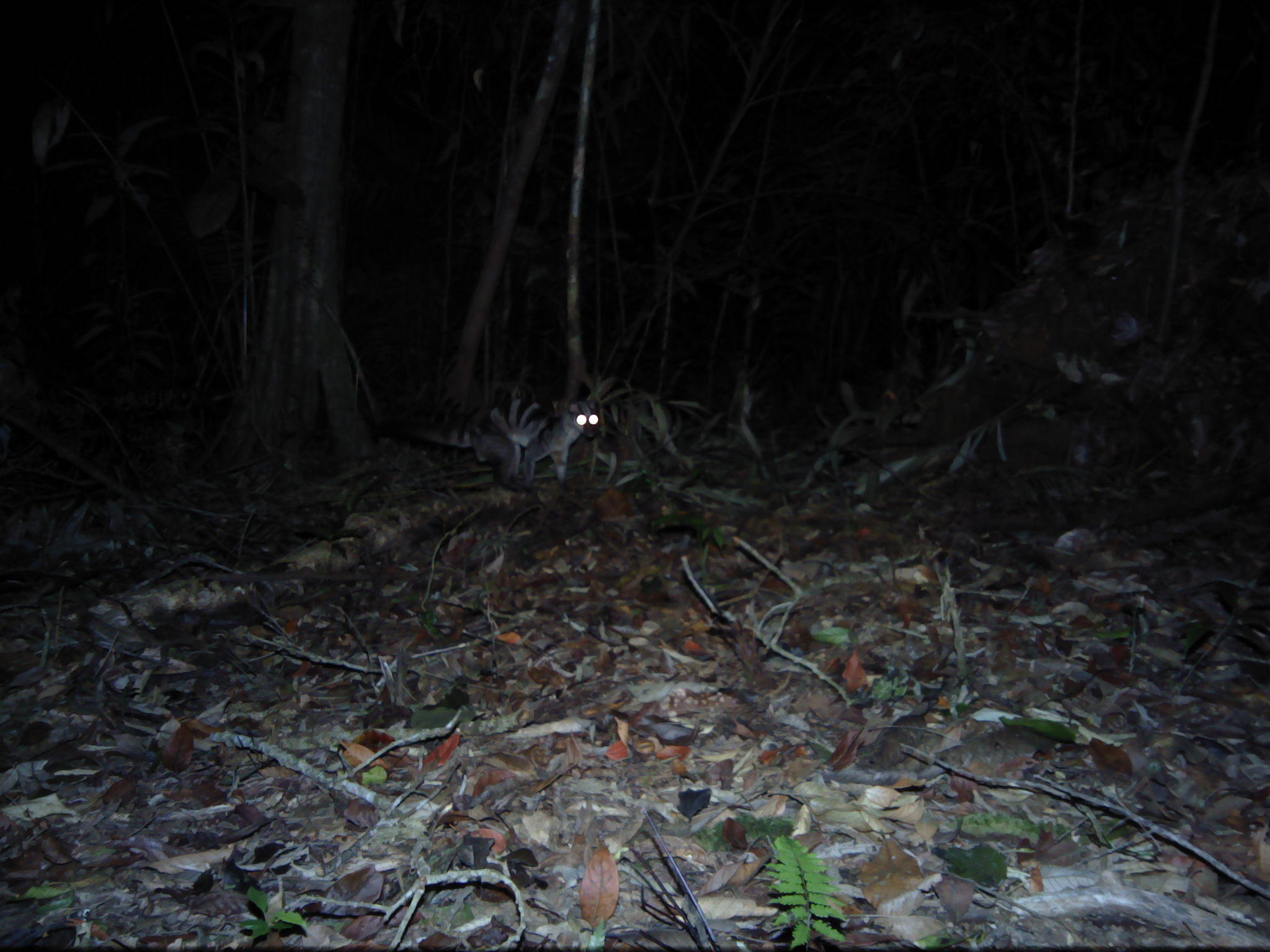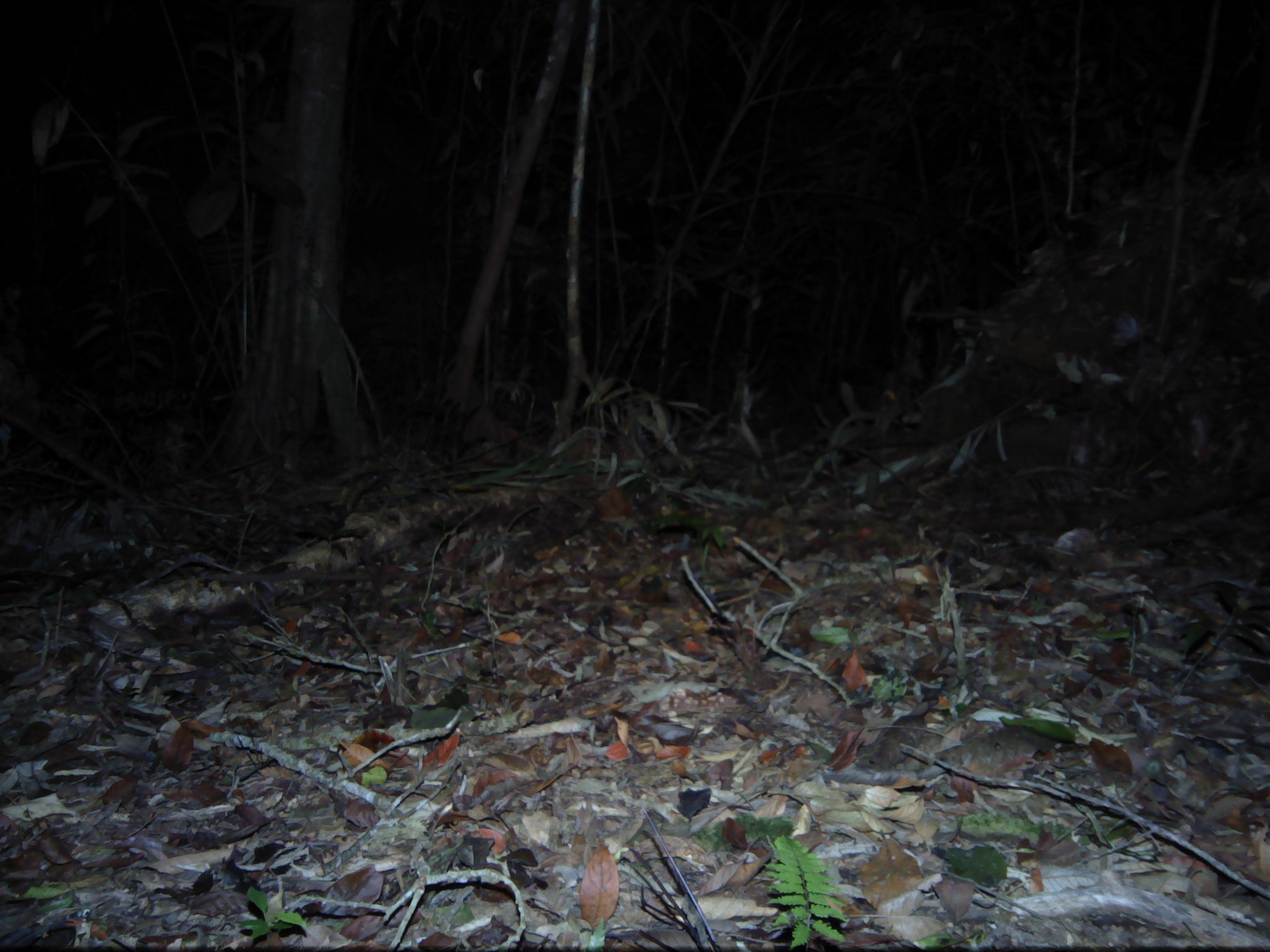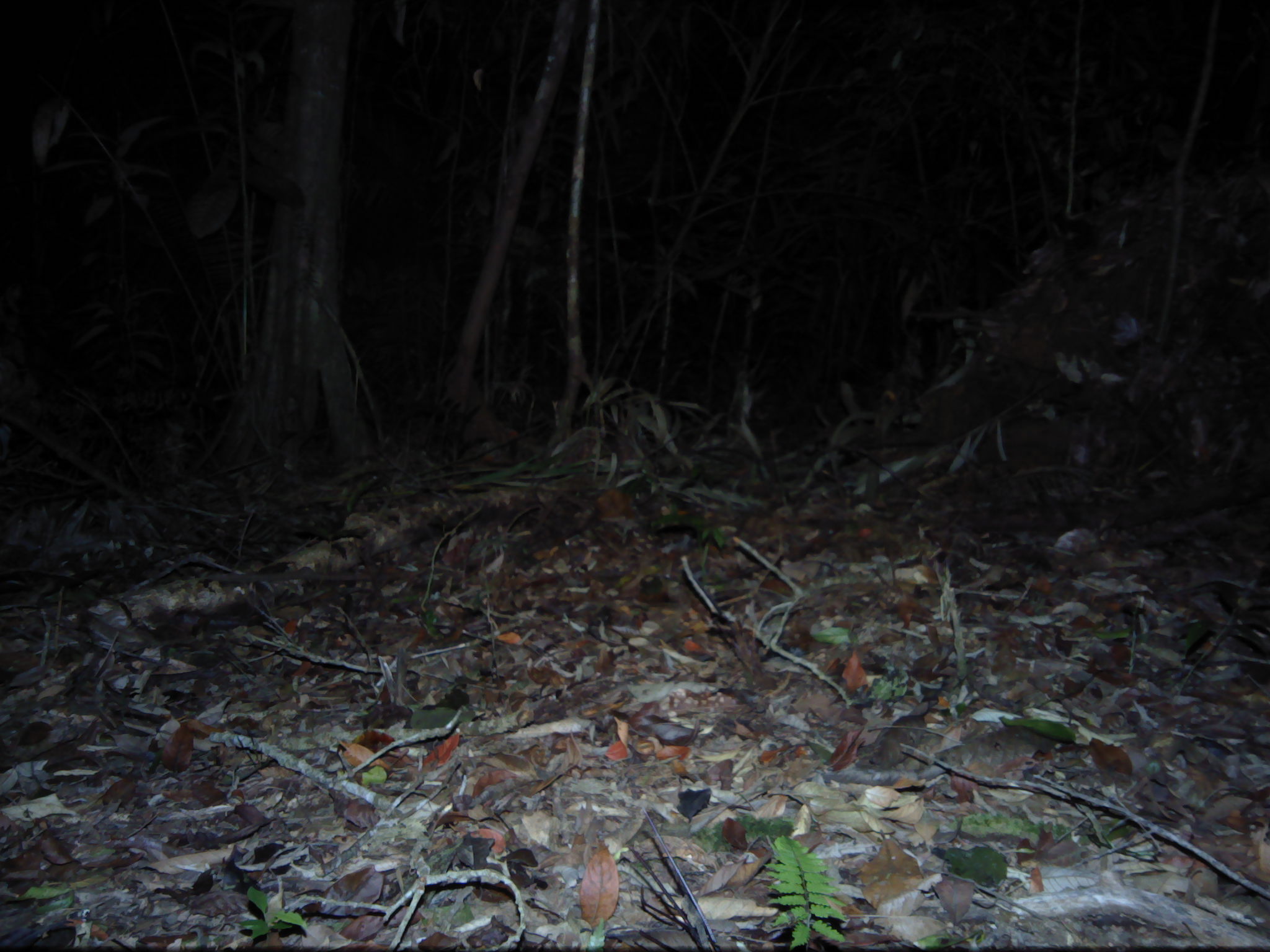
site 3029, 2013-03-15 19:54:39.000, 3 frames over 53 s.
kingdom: Animalia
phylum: Chordata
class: Mammalia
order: Carnivora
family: Viverridae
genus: Hemigalus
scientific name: Hemigalus derbyanus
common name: banded civet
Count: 1.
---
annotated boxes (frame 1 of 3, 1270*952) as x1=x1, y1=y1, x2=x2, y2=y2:
hemigalus derbyanus: x1=370, y1=400, x2=600, y2=491